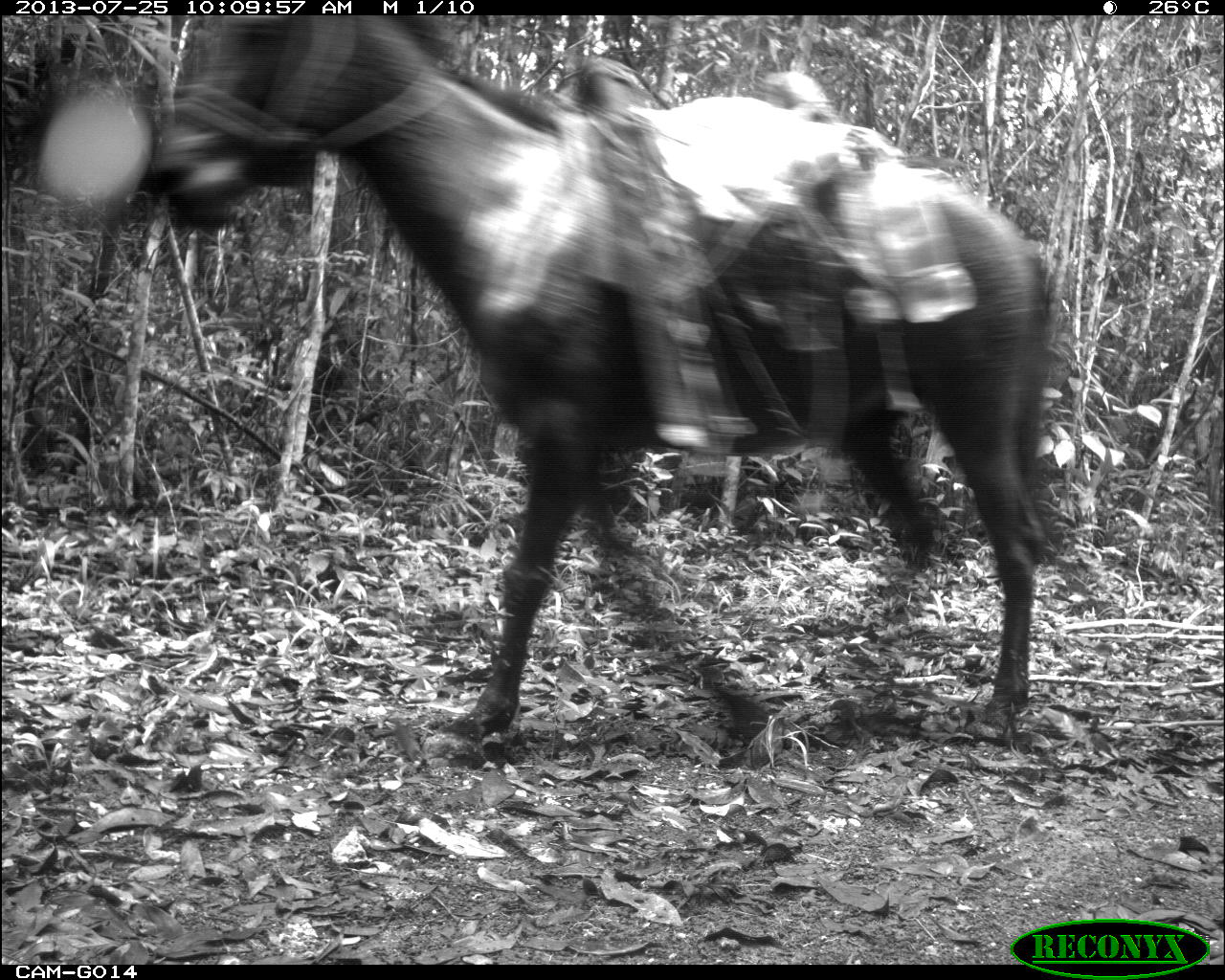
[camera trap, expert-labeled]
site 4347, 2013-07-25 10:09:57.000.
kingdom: Animalia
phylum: Chordata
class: Mammalia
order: Perissodactyla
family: Equidae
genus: Equus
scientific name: Equus ferus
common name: wild horse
Equus ferus (wild horse), count 2.